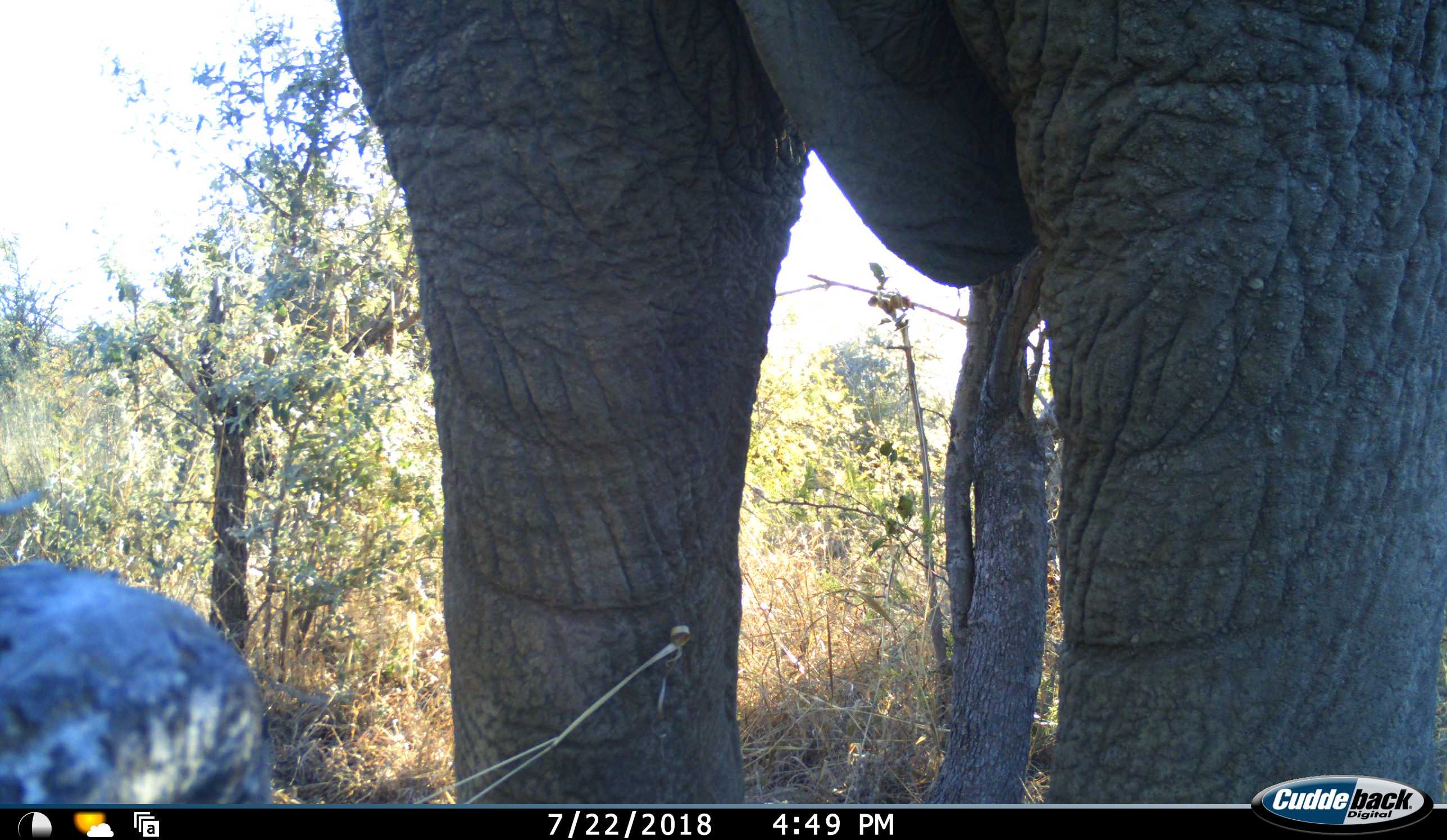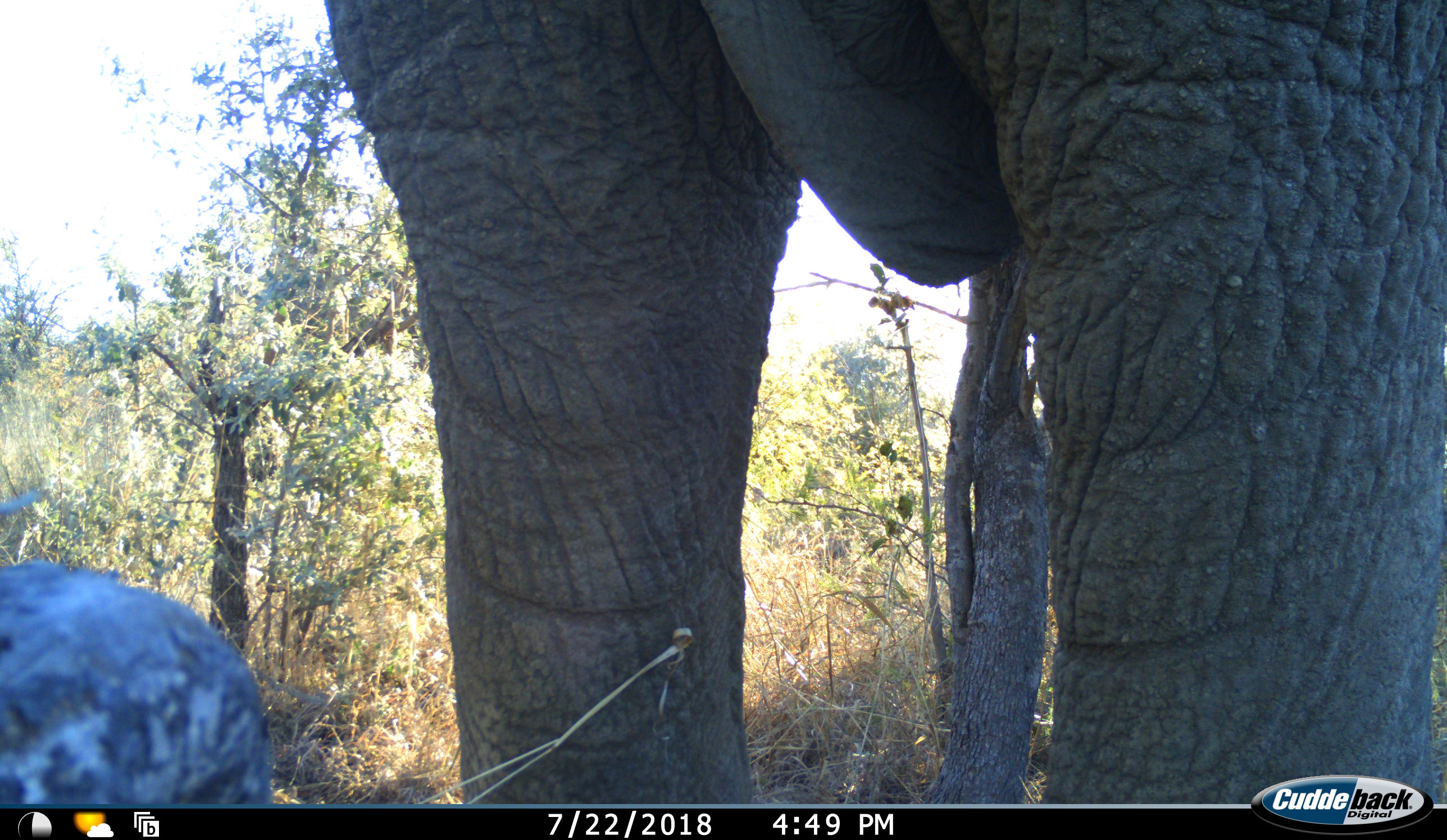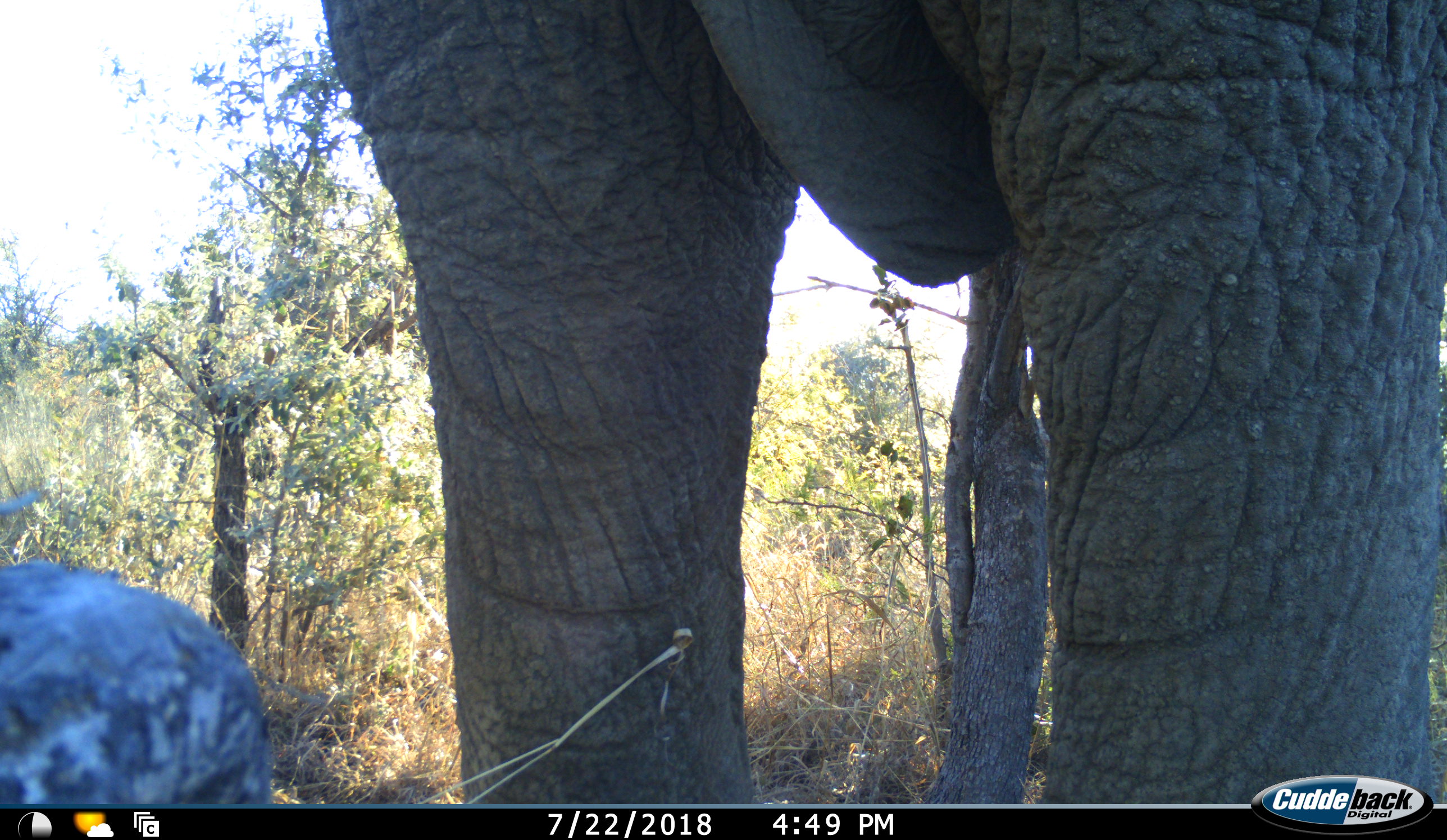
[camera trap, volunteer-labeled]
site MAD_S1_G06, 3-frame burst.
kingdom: Animalia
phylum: Chordata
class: Mammalia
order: Proboscidea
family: Elephantidae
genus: Loxodonta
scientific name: Loxodonta africana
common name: african bush elephant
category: elephant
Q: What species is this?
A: Elephant (african bush elephant) (Loxodonta africana).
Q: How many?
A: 1.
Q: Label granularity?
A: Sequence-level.